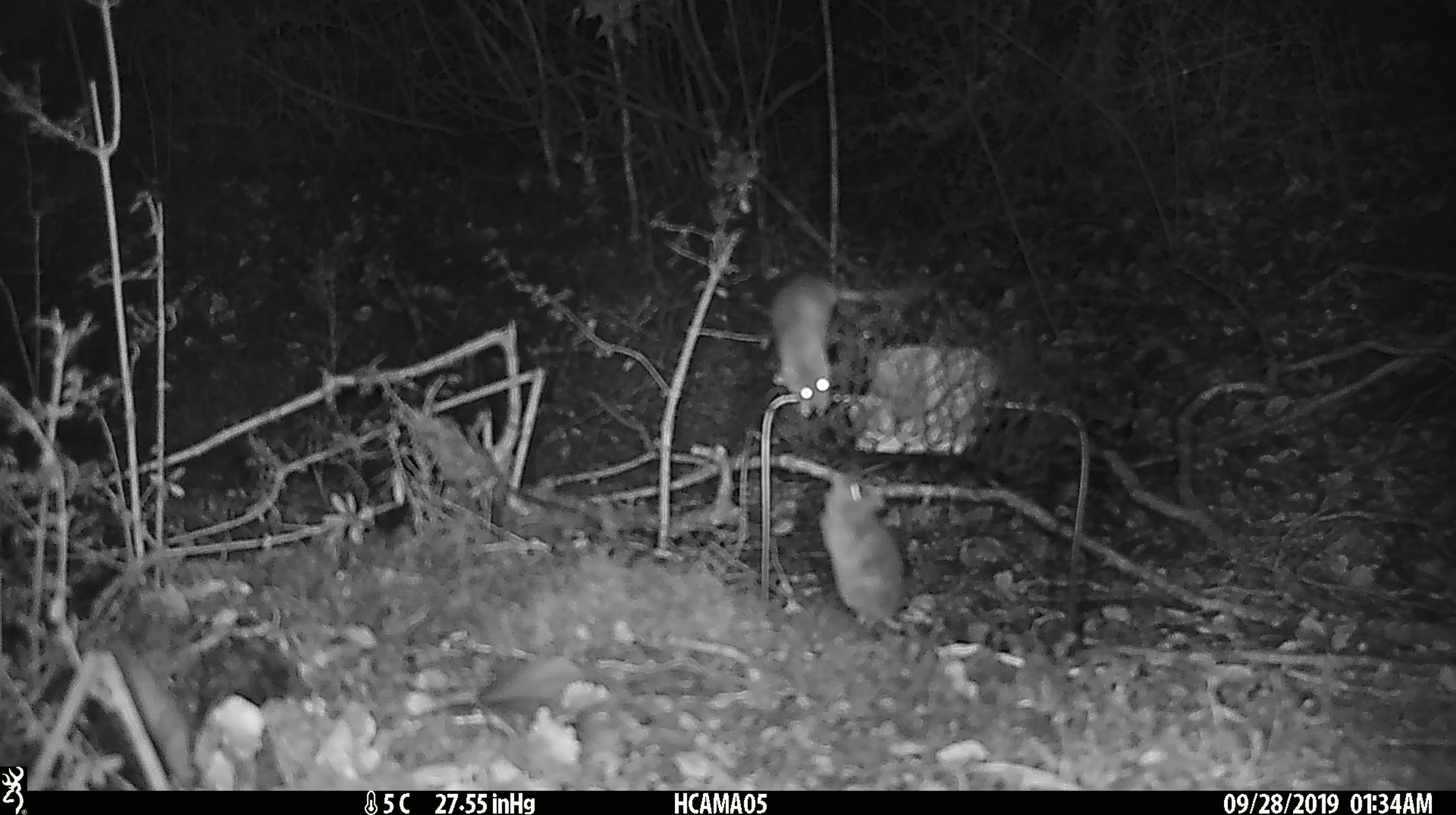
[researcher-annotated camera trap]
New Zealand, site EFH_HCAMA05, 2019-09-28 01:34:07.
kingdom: Animalia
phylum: Chordata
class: Mammalia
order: Rodentia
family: Muridae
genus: Mus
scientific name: Mus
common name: mouse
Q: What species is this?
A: Mouse (Mus).